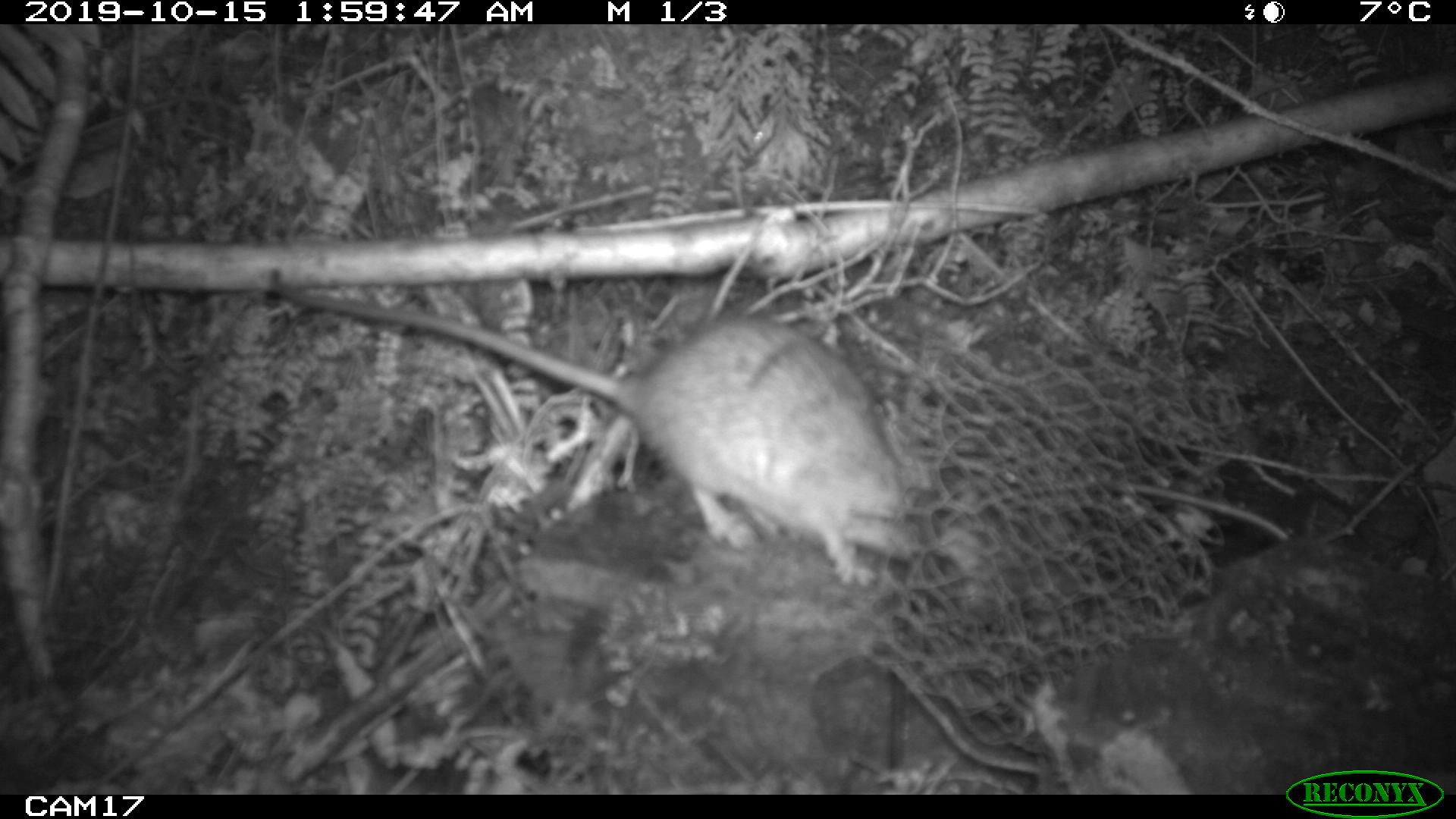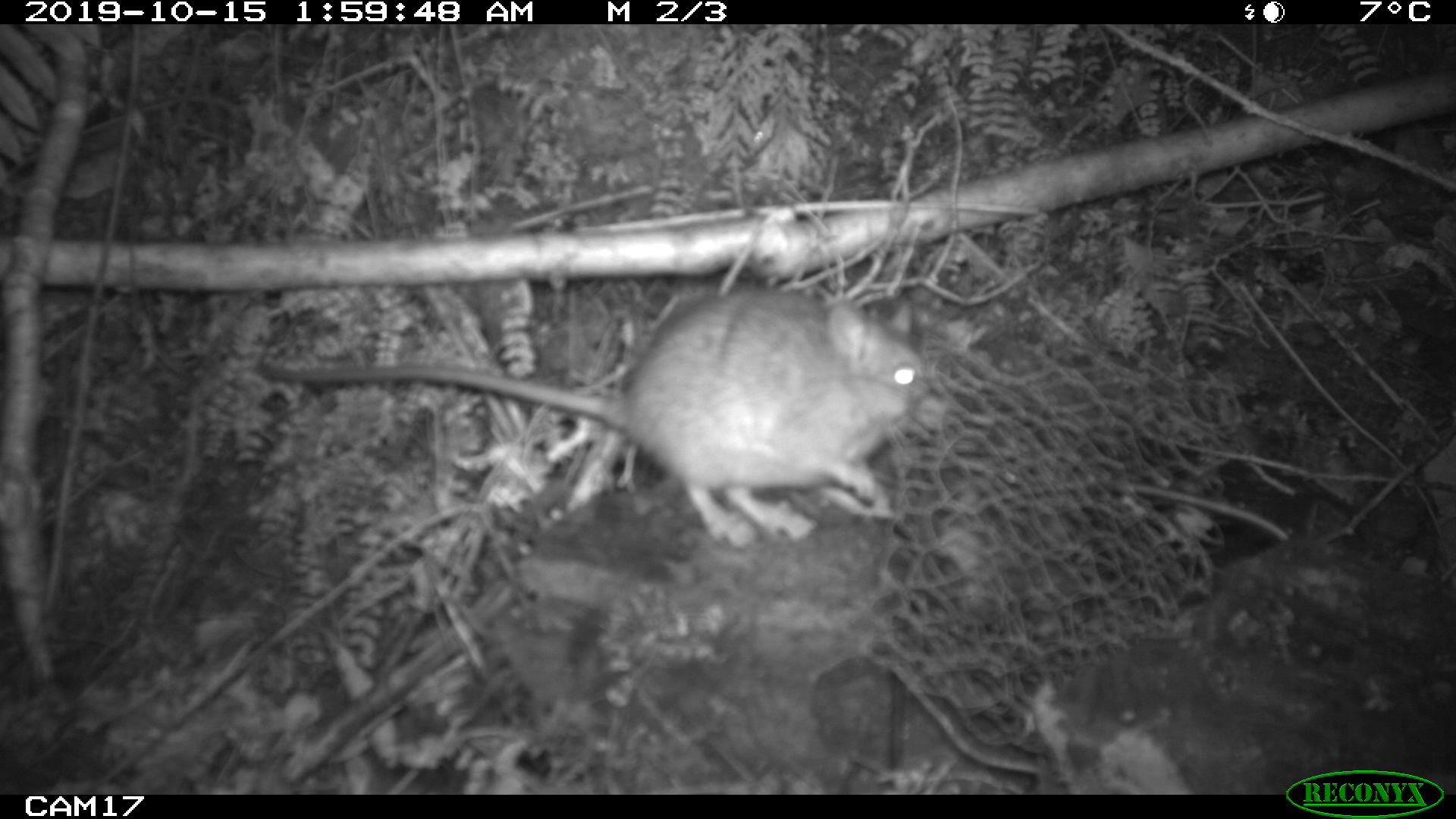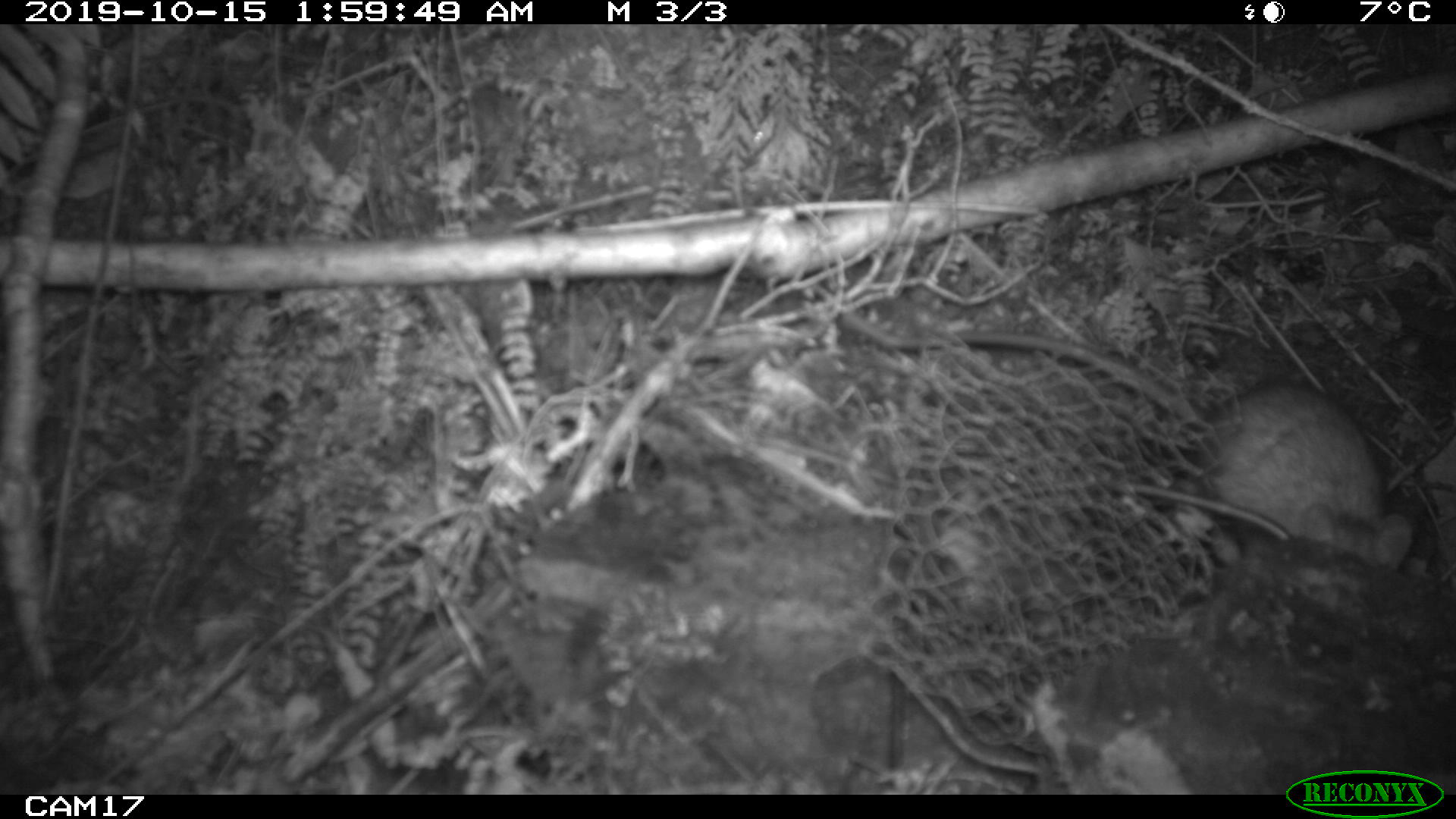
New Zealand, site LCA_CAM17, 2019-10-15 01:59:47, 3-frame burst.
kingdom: Animalia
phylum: Chordata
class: Mammalia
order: Rodentia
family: Muridae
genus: Rattus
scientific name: Rattus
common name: rat